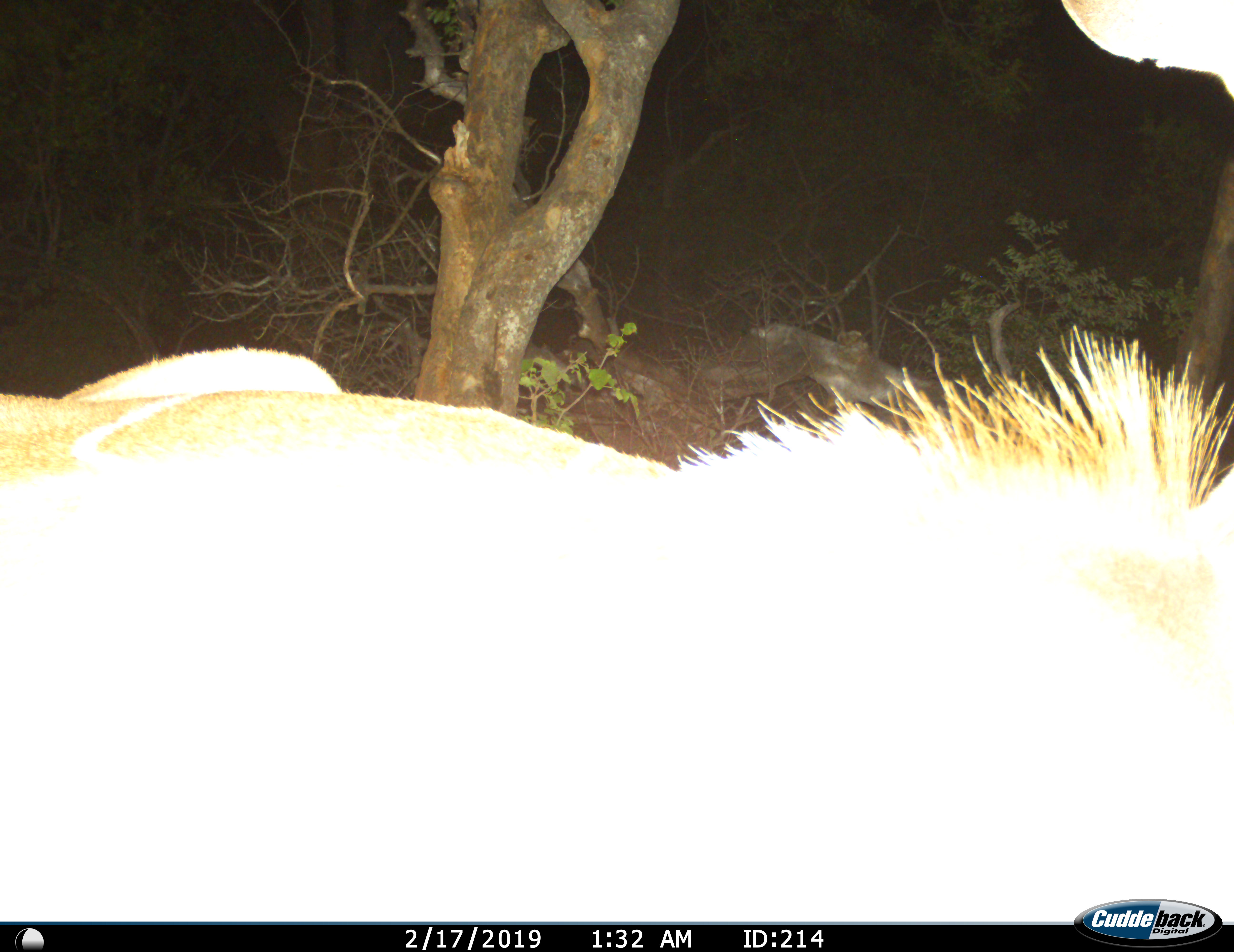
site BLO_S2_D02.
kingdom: Animalia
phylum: Chordata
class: Mammalia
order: Artiodactyla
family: Bovidae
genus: Tragelaphus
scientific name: Tragelaphus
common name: kudu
Kudu (Tragelaphus), count 1. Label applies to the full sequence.